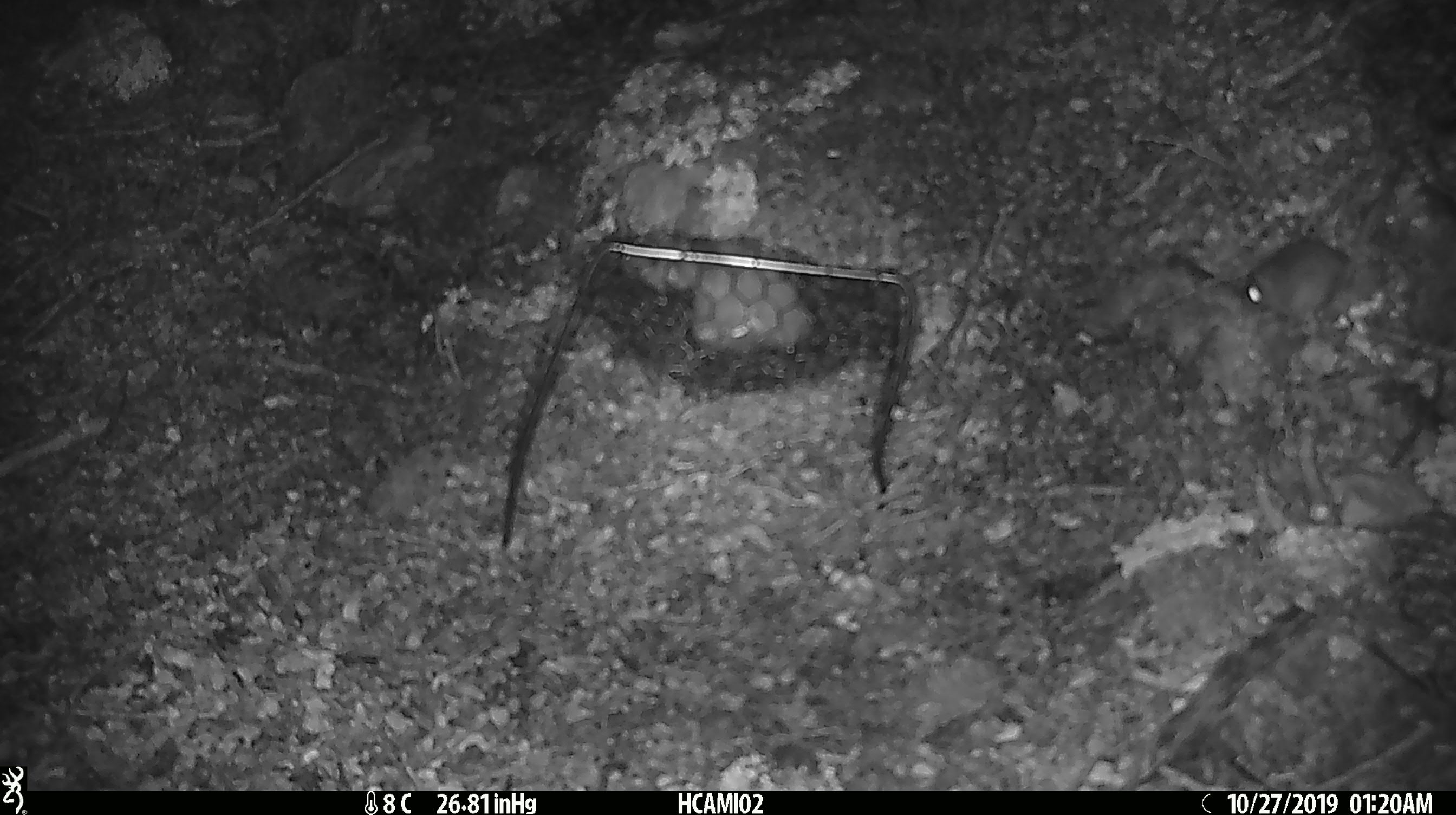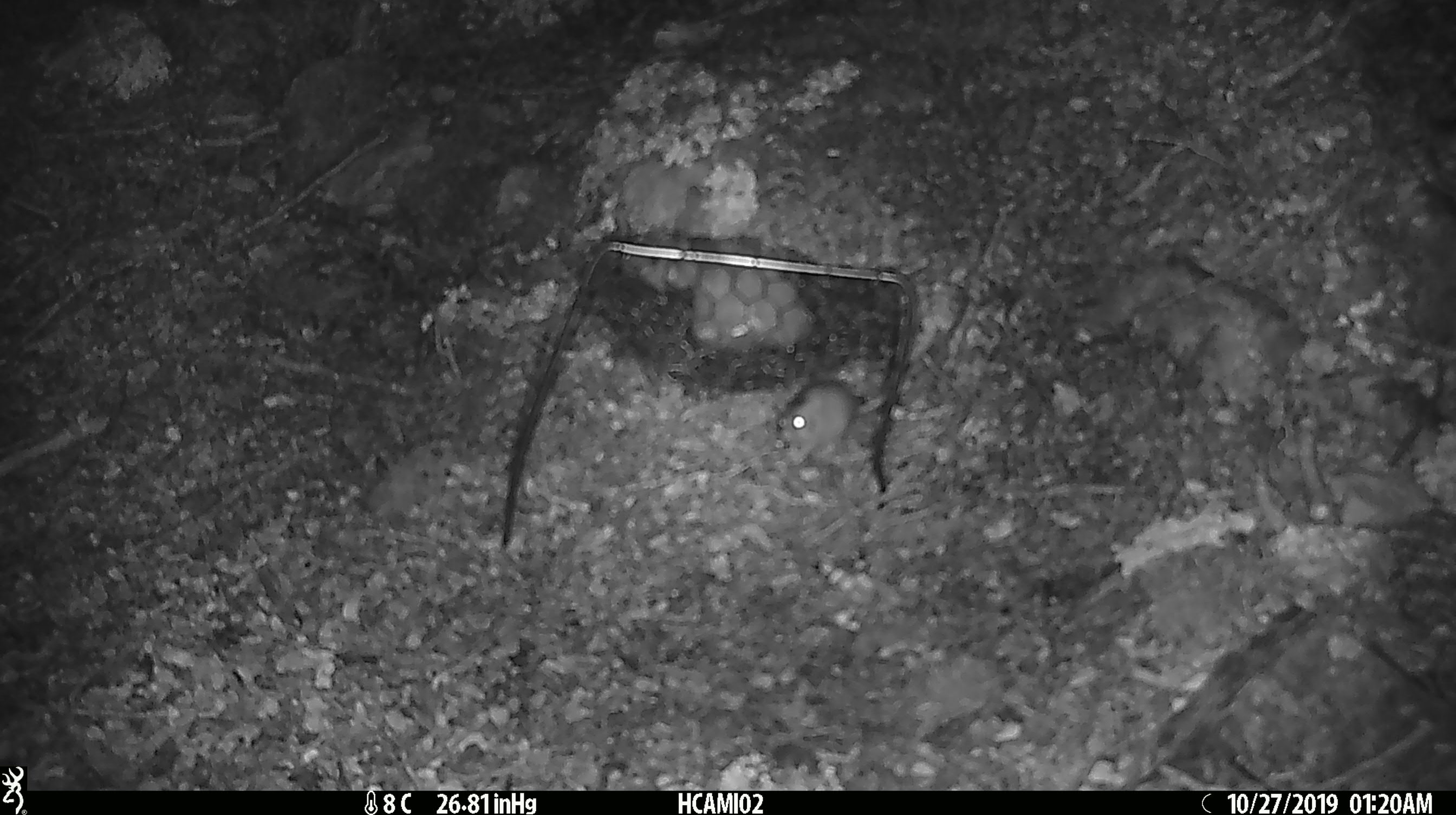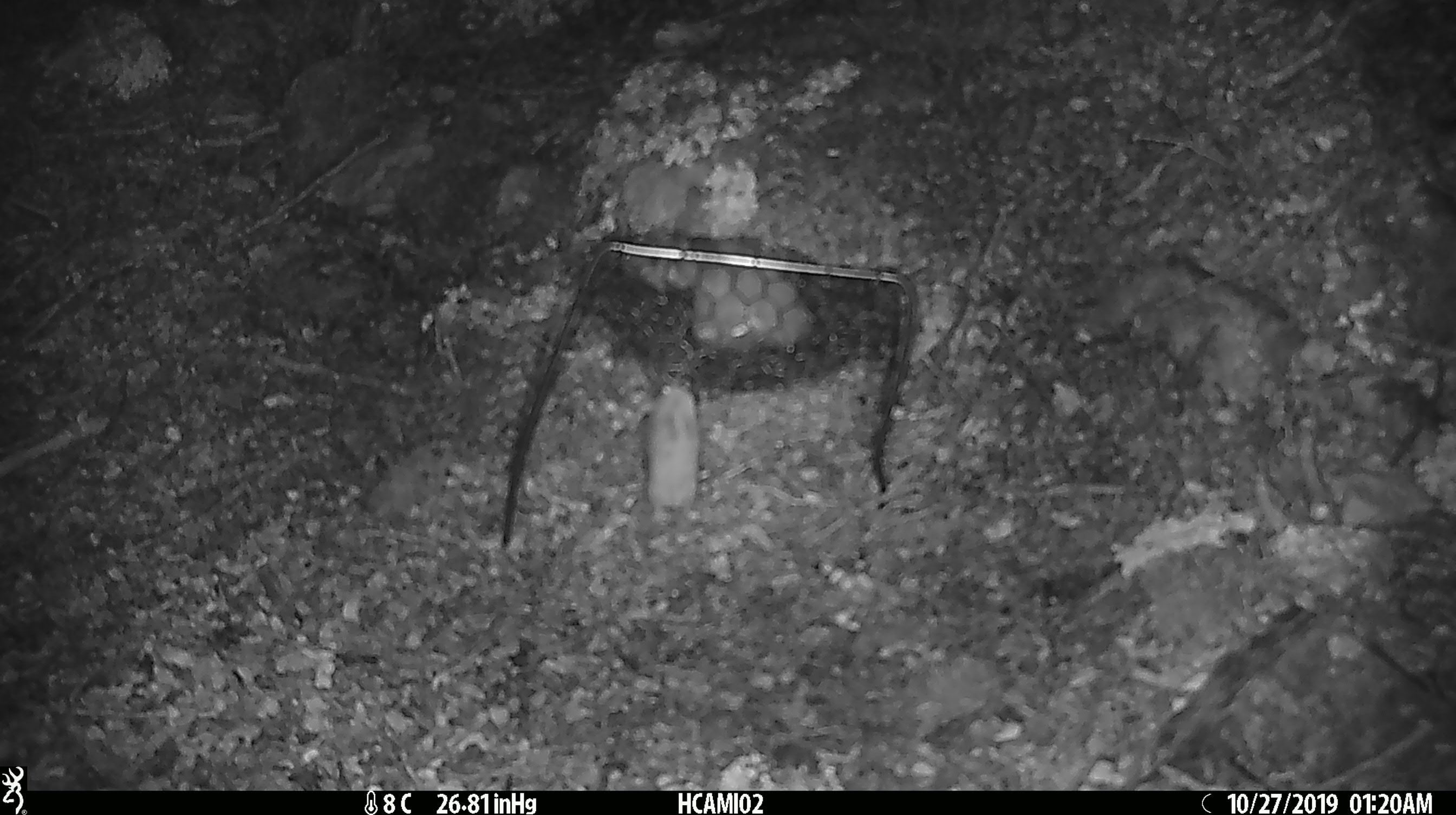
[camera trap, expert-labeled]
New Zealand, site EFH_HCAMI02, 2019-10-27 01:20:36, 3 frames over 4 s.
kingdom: Animalia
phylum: Chordata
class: Mammalia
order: Rodentia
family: Muridae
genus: Mus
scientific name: Mus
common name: mouse